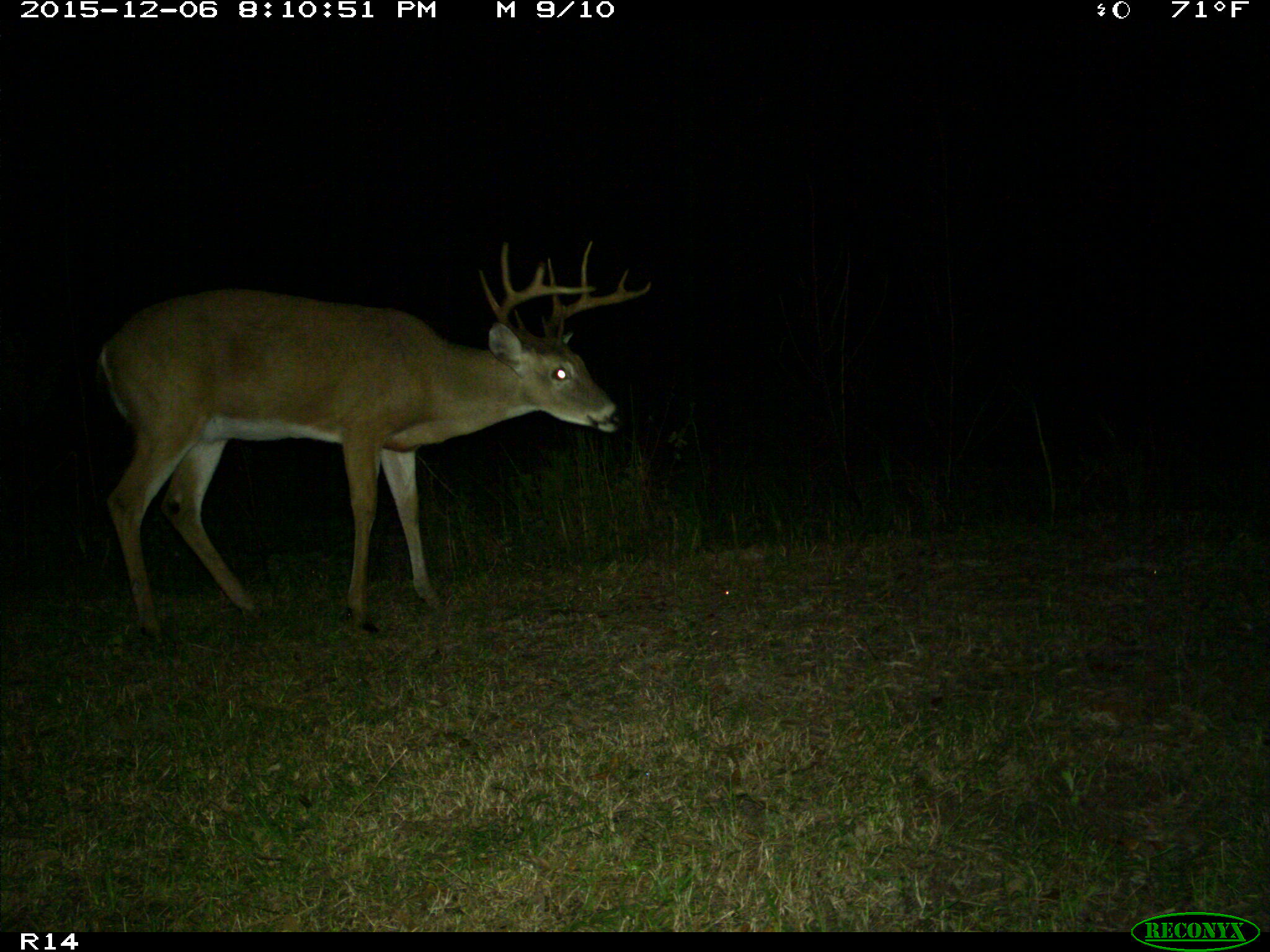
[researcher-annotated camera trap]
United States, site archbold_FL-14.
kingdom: Animalia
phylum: Chordata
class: Mammalia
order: Artiodactyla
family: Cervidae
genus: Odocoileus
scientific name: Odocoileus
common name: deer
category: unidentified deer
Unidentified deer (deer) (Odocoileus).